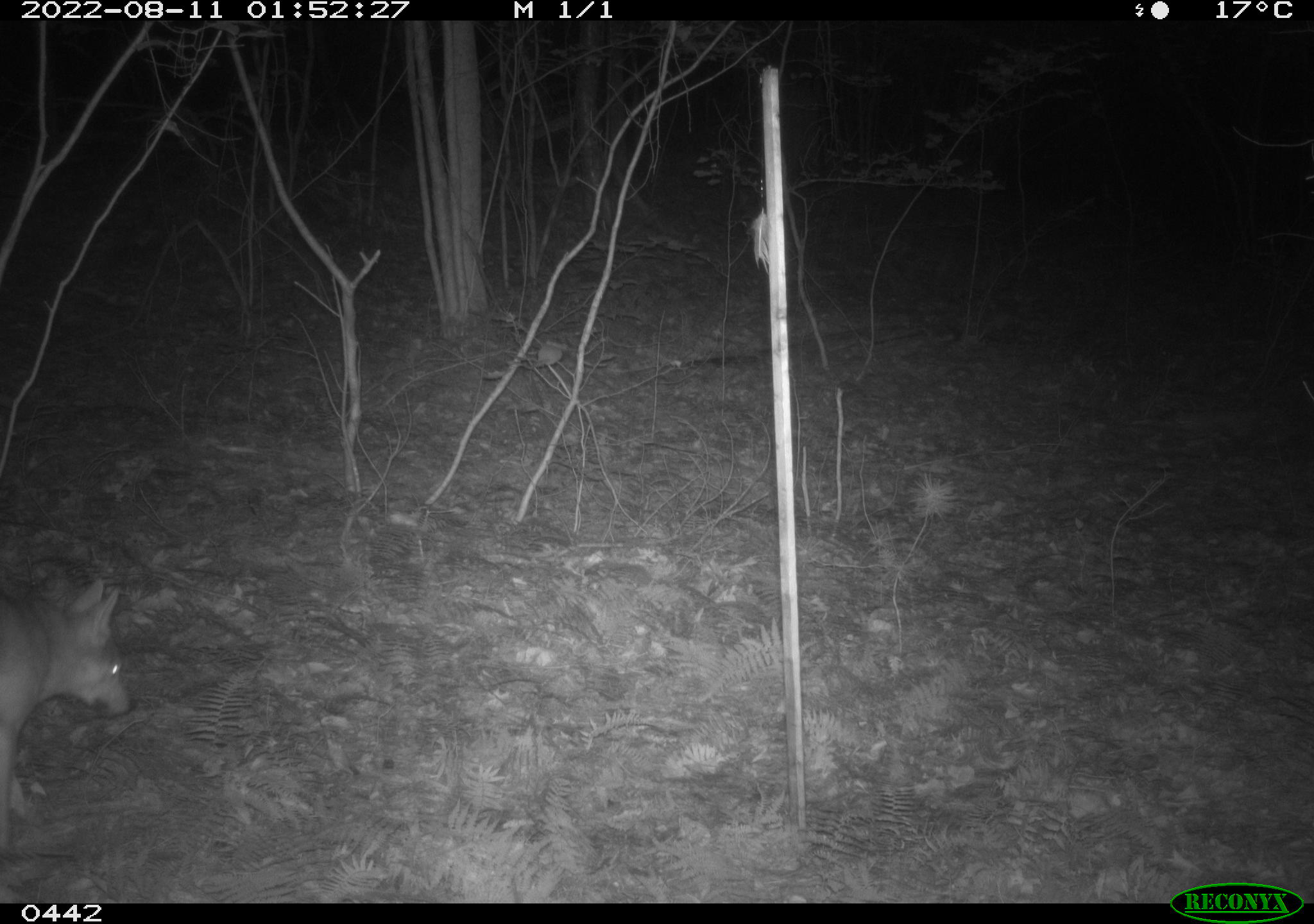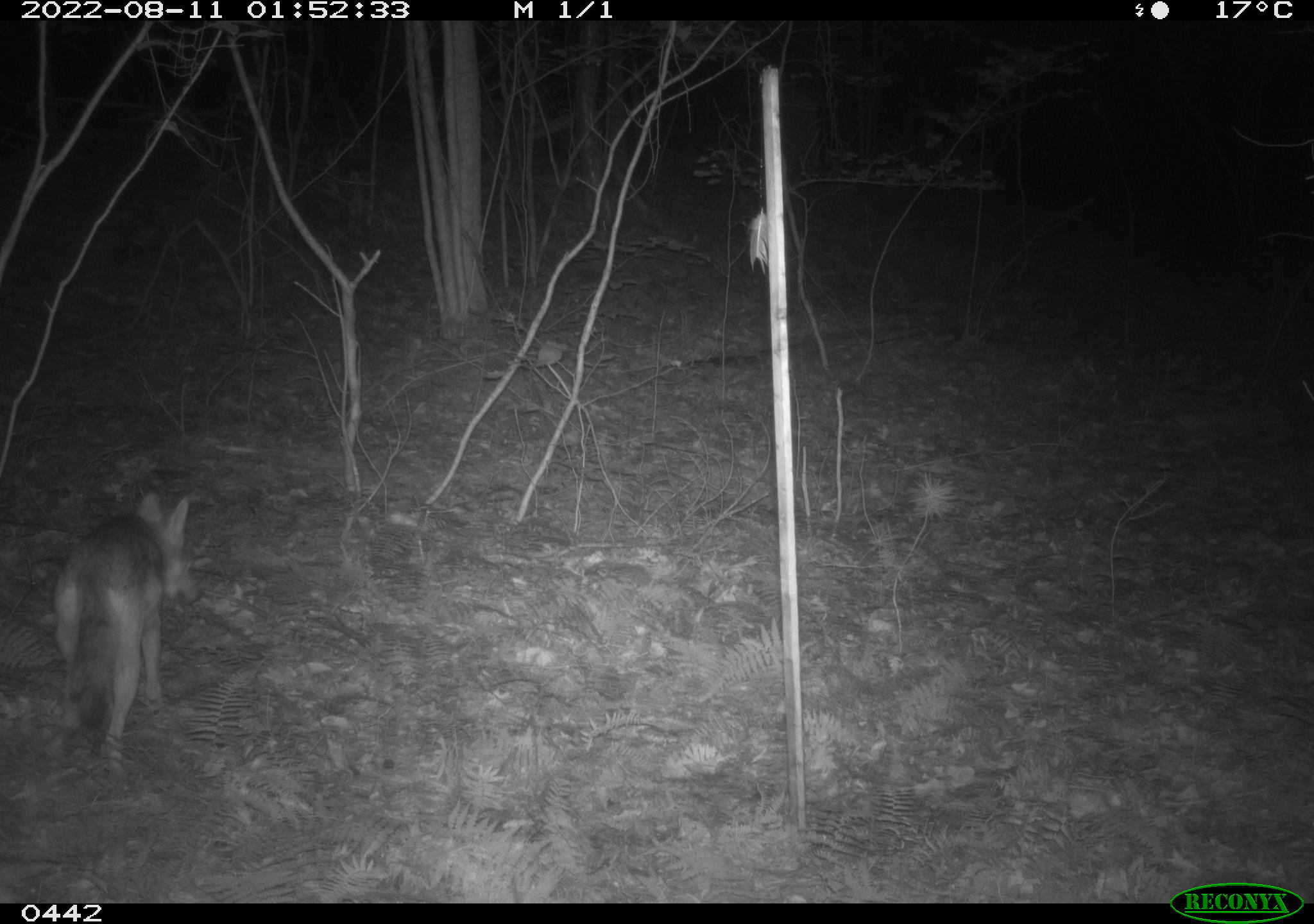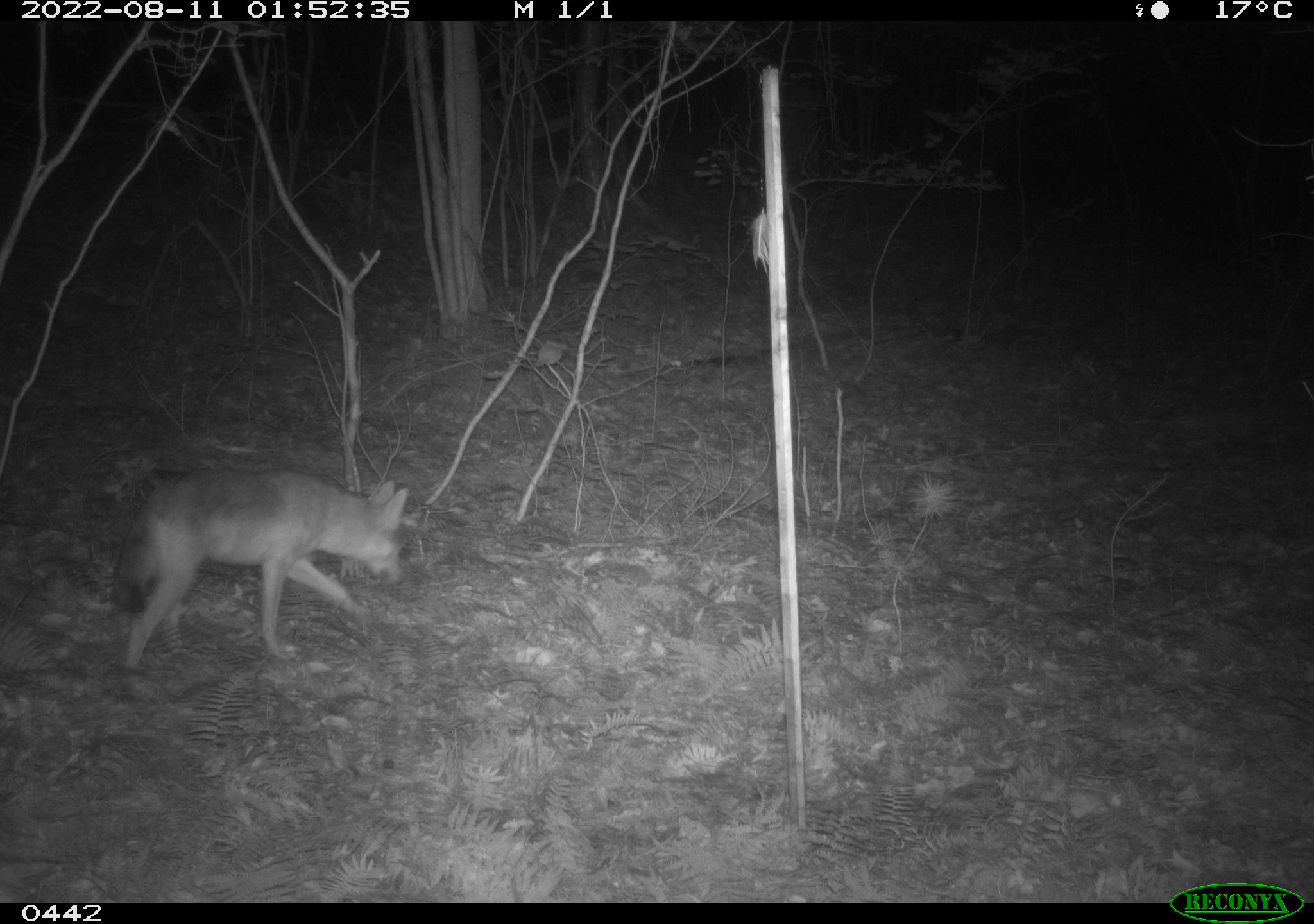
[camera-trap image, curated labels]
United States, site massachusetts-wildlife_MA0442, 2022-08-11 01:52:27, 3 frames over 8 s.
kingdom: Animalia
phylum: Chordata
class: Mammalia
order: Carnivora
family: Canidae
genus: Canis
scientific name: Canis latrans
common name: coyote